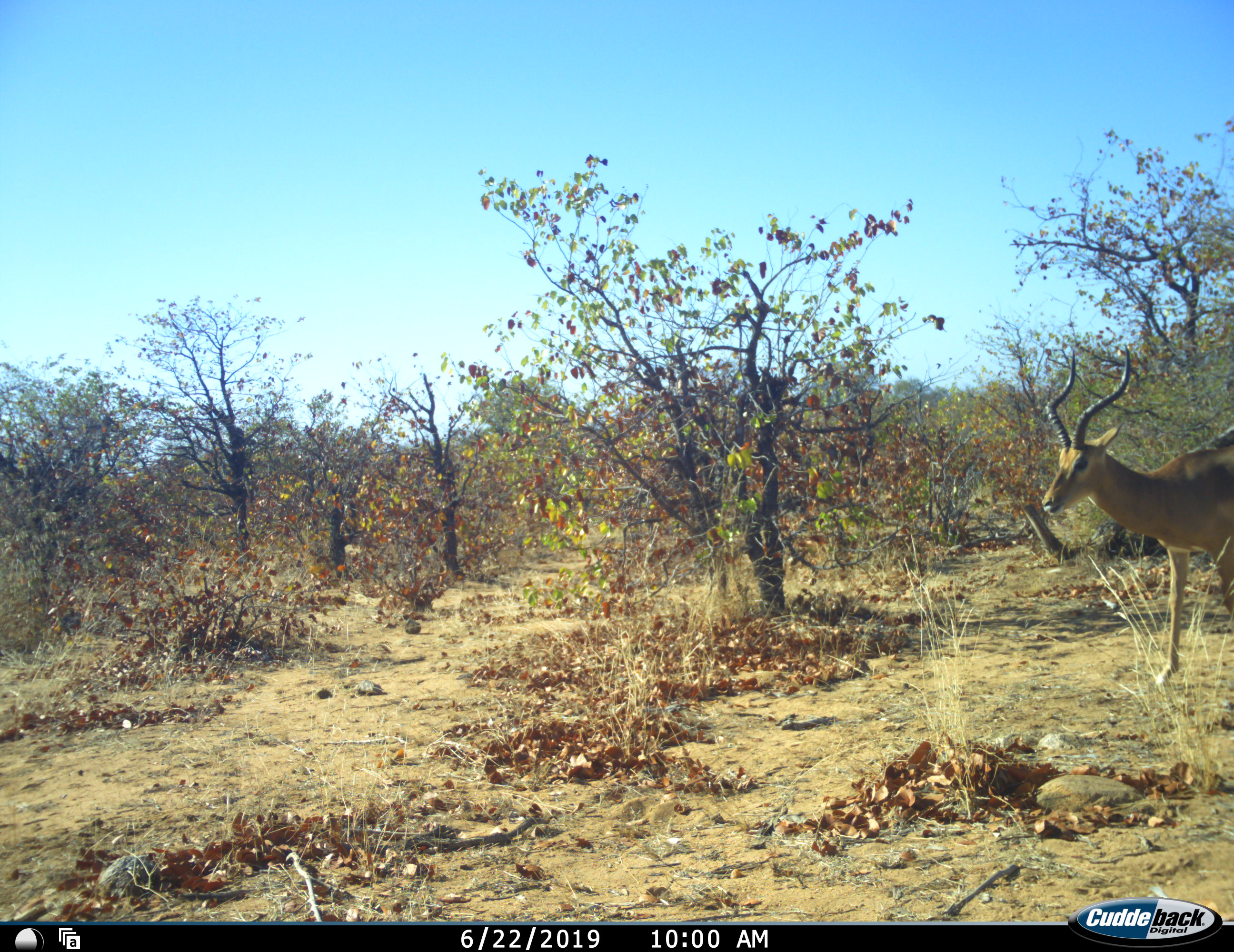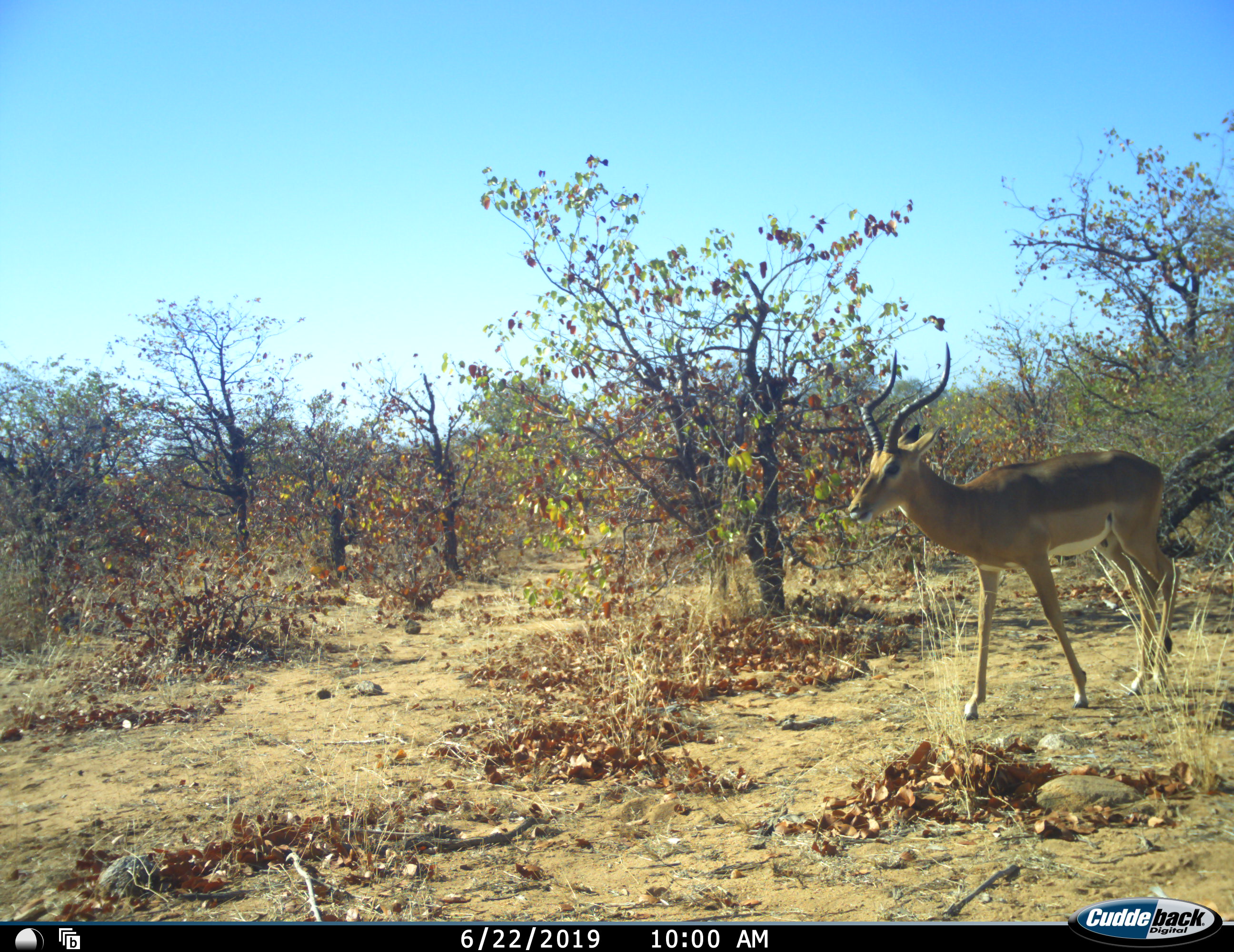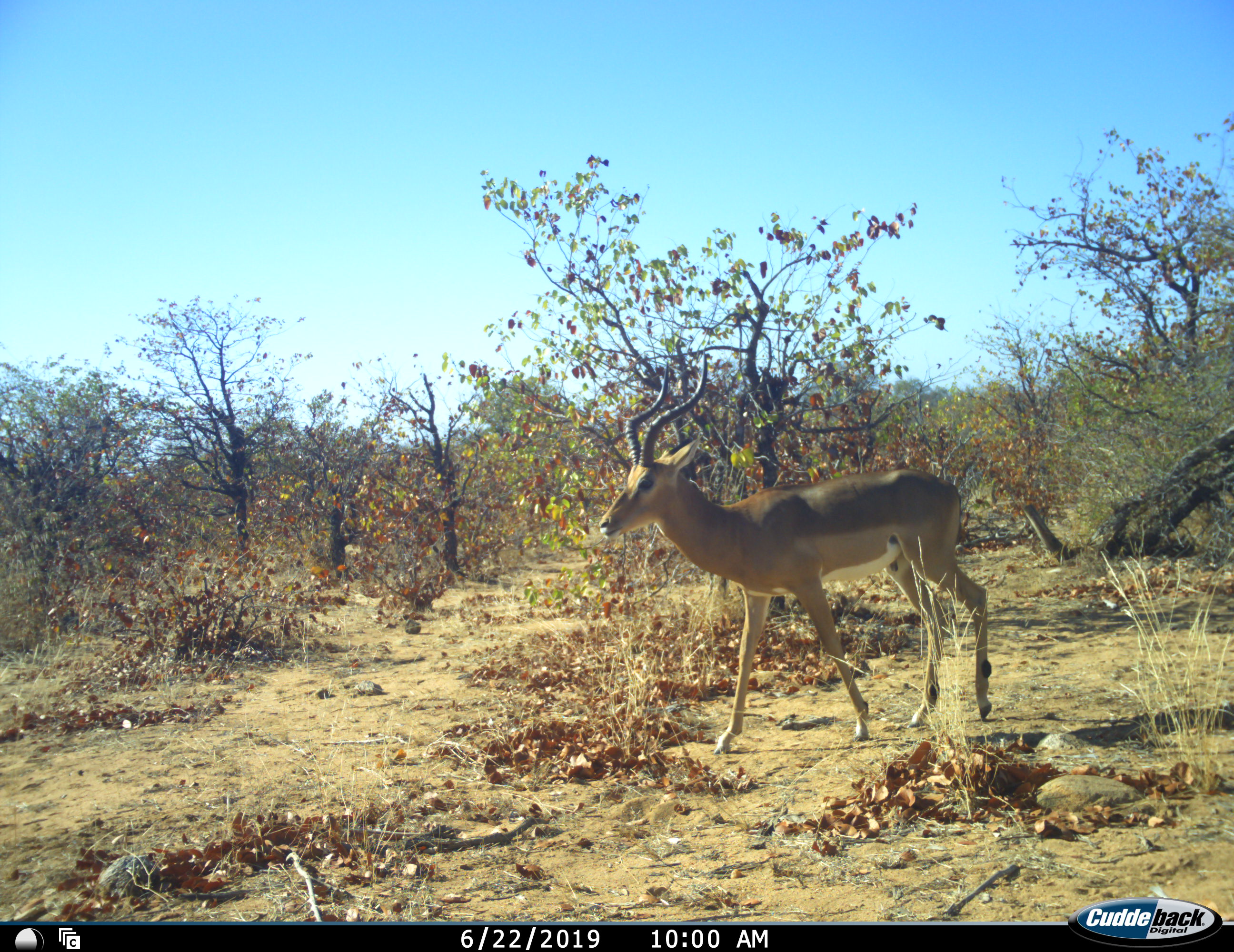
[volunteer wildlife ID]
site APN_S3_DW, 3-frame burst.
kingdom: Animalia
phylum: Chordata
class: Mammalia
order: Artiodactyla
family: Bovidae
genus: Aepyceros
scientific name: Aepyceros melampus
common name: impala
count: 1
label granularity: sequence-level